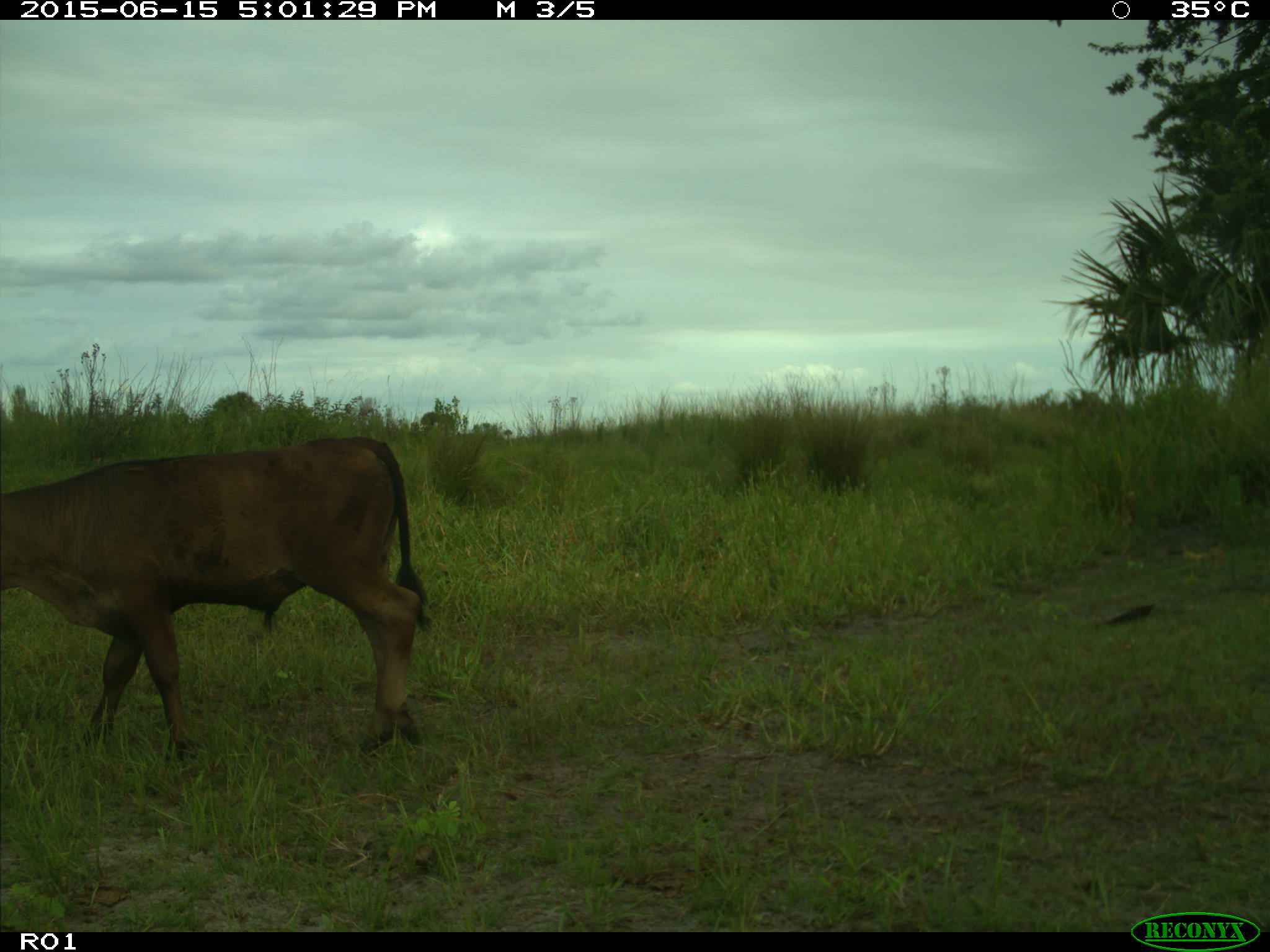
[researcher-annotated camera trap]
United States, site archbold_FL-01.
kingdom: Animalia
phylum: Chordata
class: Mammalia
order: Artiodactyla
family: Bovidae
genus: Bos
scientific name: Bos taurus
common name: domestic cow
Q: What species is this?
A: Bos taurus (domestic cow).